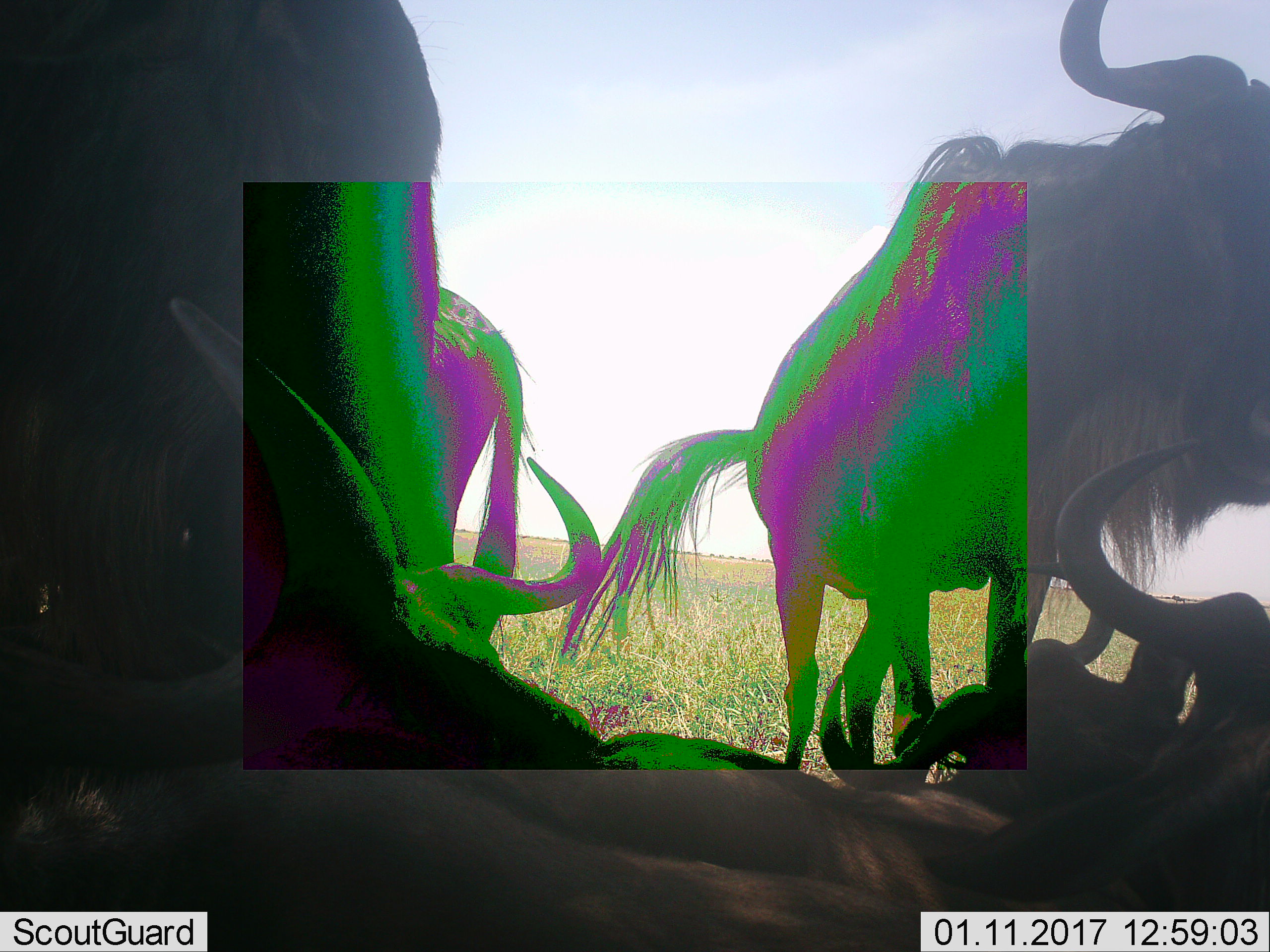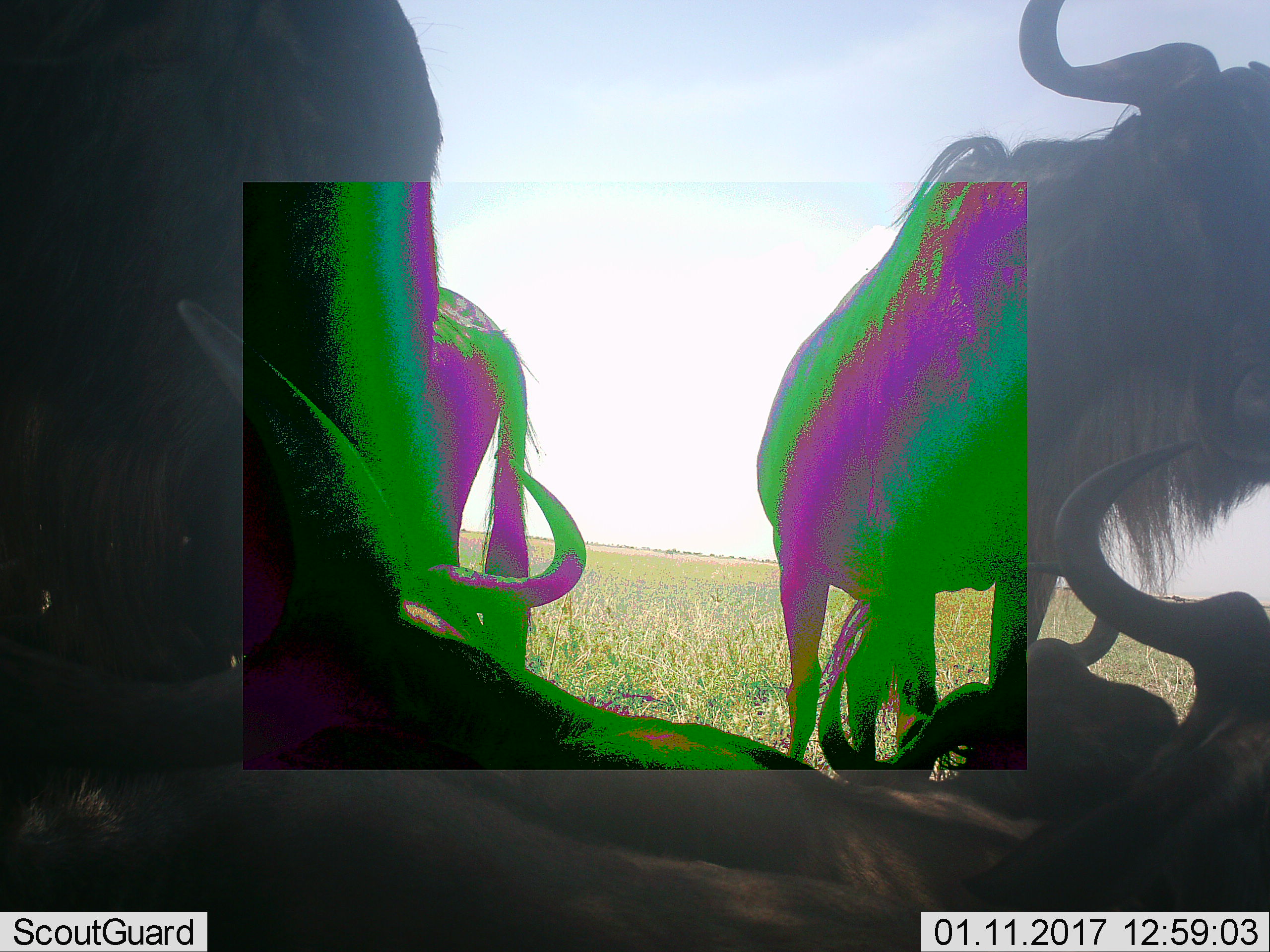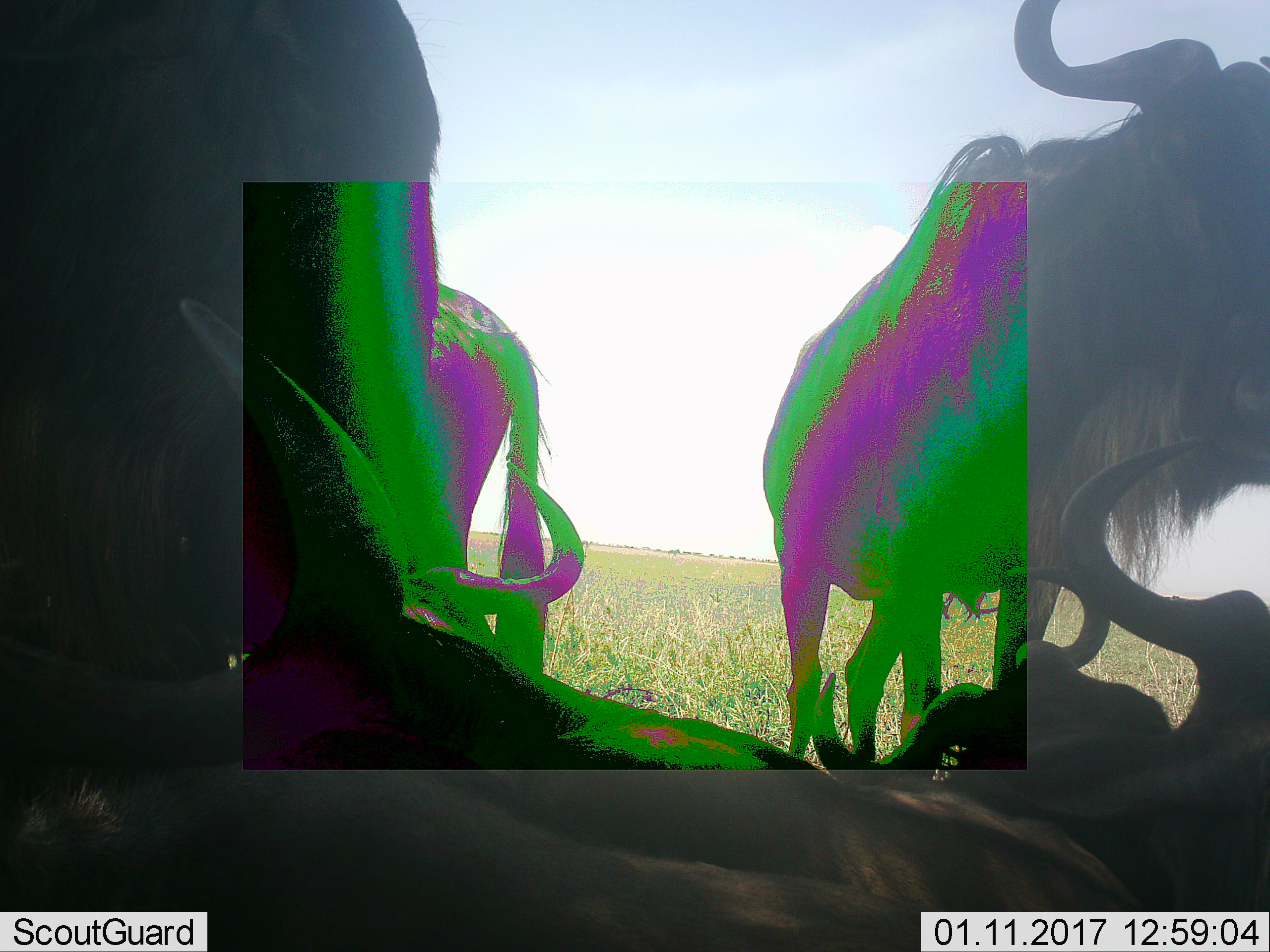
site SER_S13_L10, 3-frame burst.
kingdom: Animalia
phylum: Chordata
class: Mammalia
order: Artiodactyla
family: Bovidae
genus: Connochaetes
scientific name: Connochaetes taurinus taurinus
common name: blue wildebeest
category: wildebeestblue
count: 5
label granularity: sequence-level